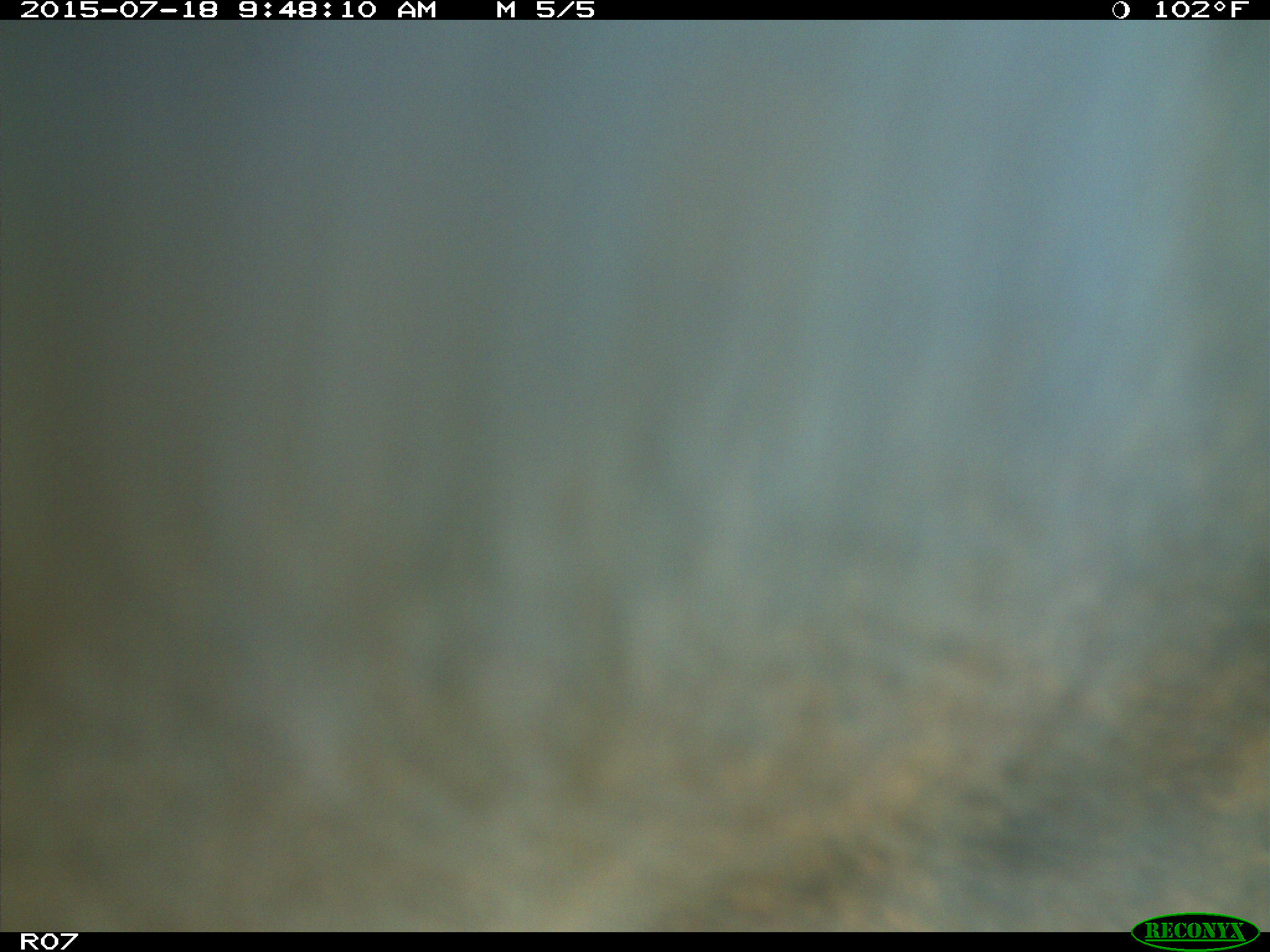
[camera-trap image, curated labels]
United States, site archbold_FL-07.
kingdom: Animalia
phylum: Chordata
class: Mammalia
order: Artiodactyla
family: Bovidae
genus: Bos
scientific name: Bos taurus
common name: domestic cow